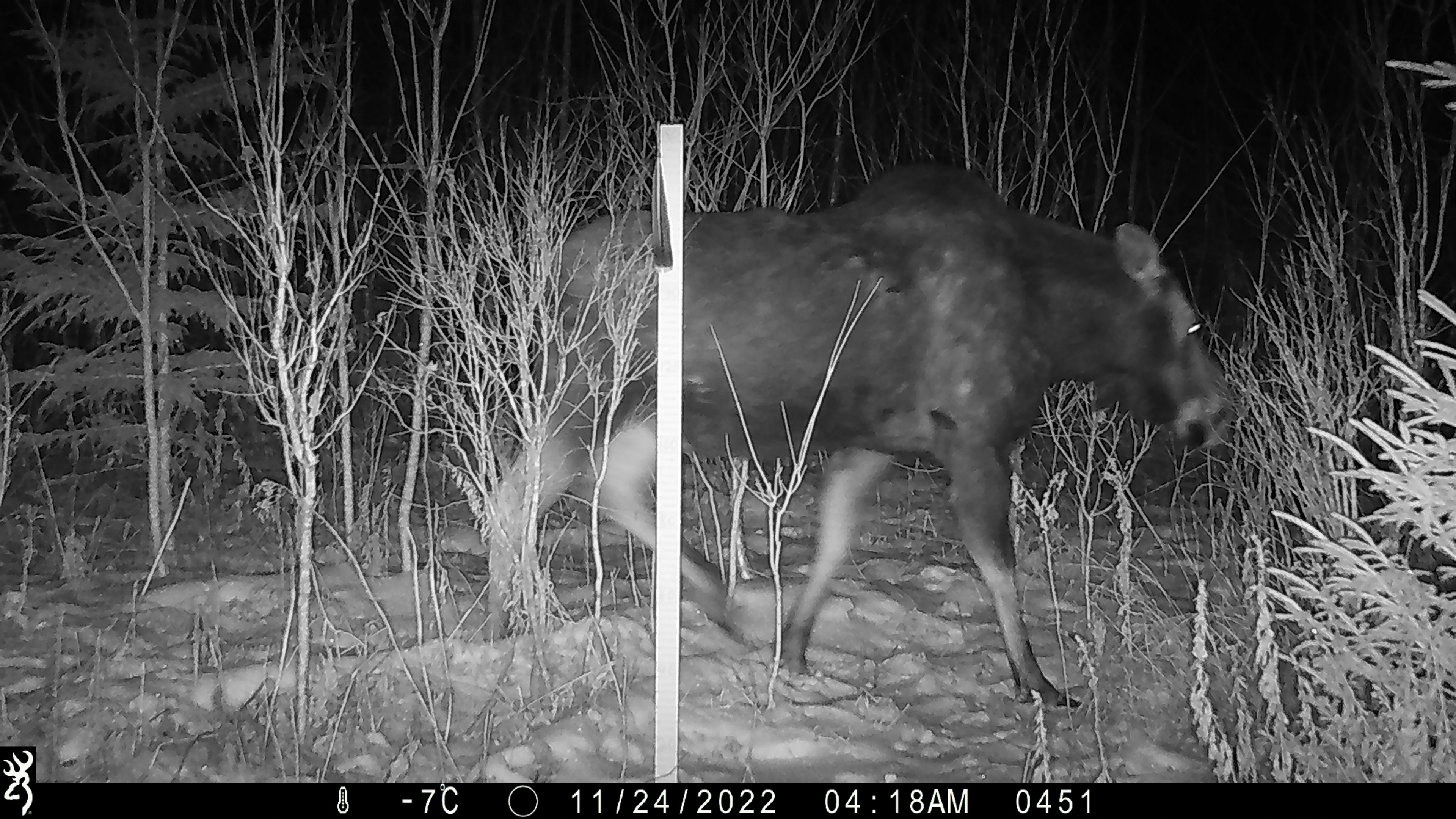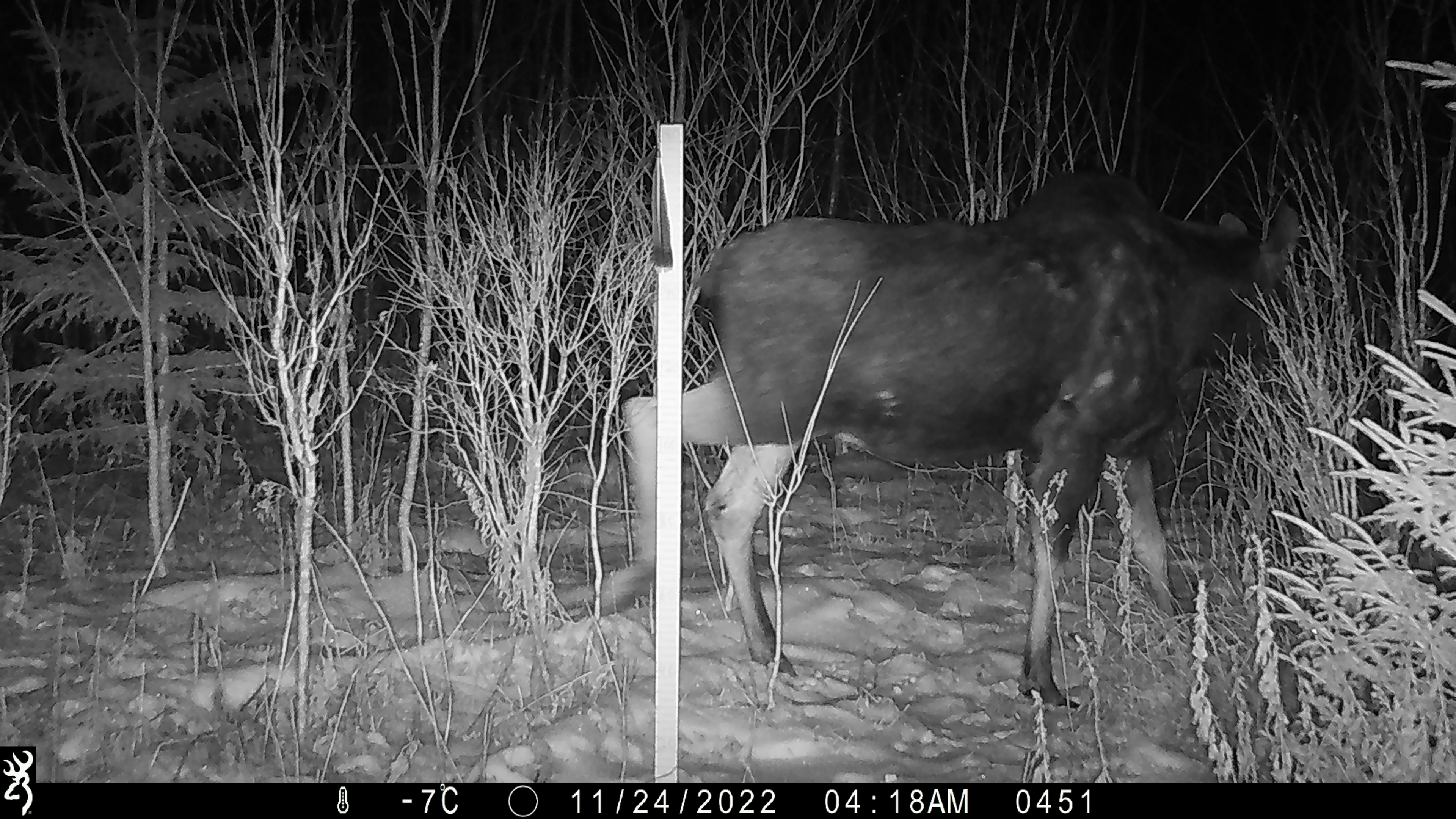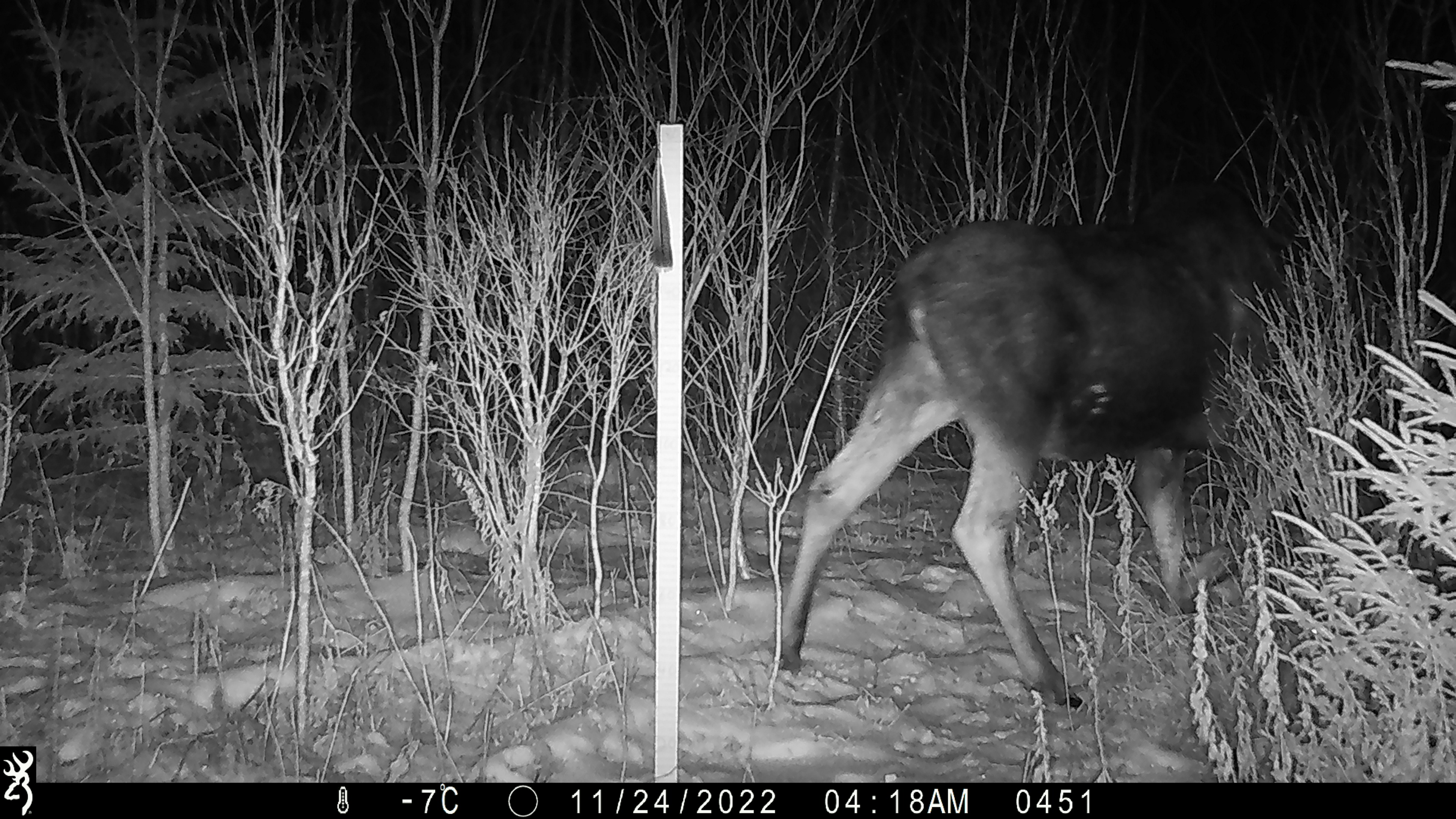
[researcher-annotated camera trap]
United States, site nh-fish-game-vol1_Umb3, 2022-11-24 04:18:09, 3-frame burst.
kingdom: Animalia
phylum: Chordata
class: Mammalia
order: Artiodactyla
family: Cervidae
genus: Alces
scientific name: Alces alces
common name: moose